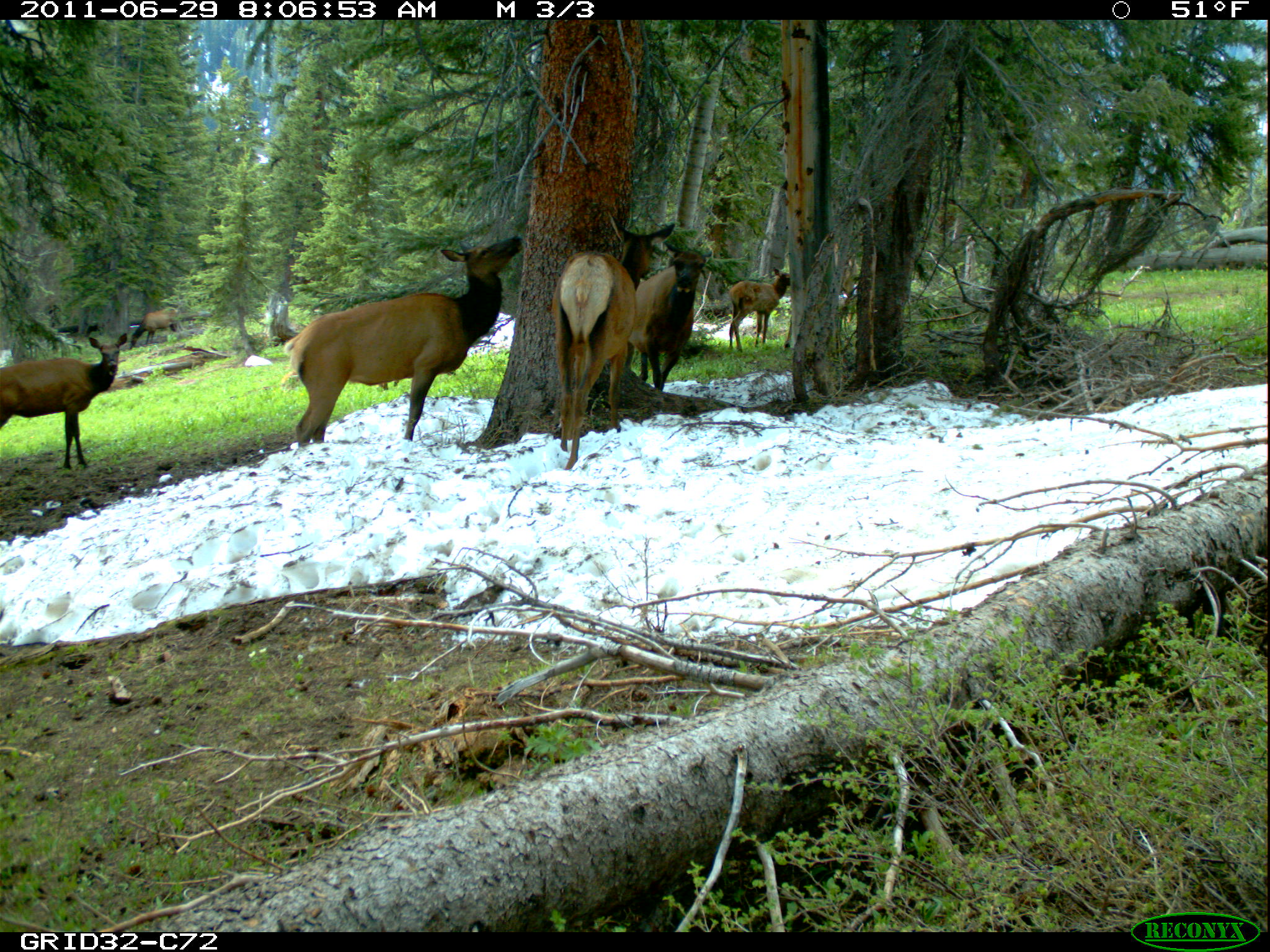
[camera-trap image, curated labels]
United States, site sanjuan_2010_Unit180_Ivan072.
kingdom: Animalia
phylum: Chordata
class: Mammalia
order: Artiodactyla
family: Cervidae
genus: Cervus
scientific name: Cervus elaphus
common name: red deer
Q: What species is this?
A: Cervus elaphus (red deer).